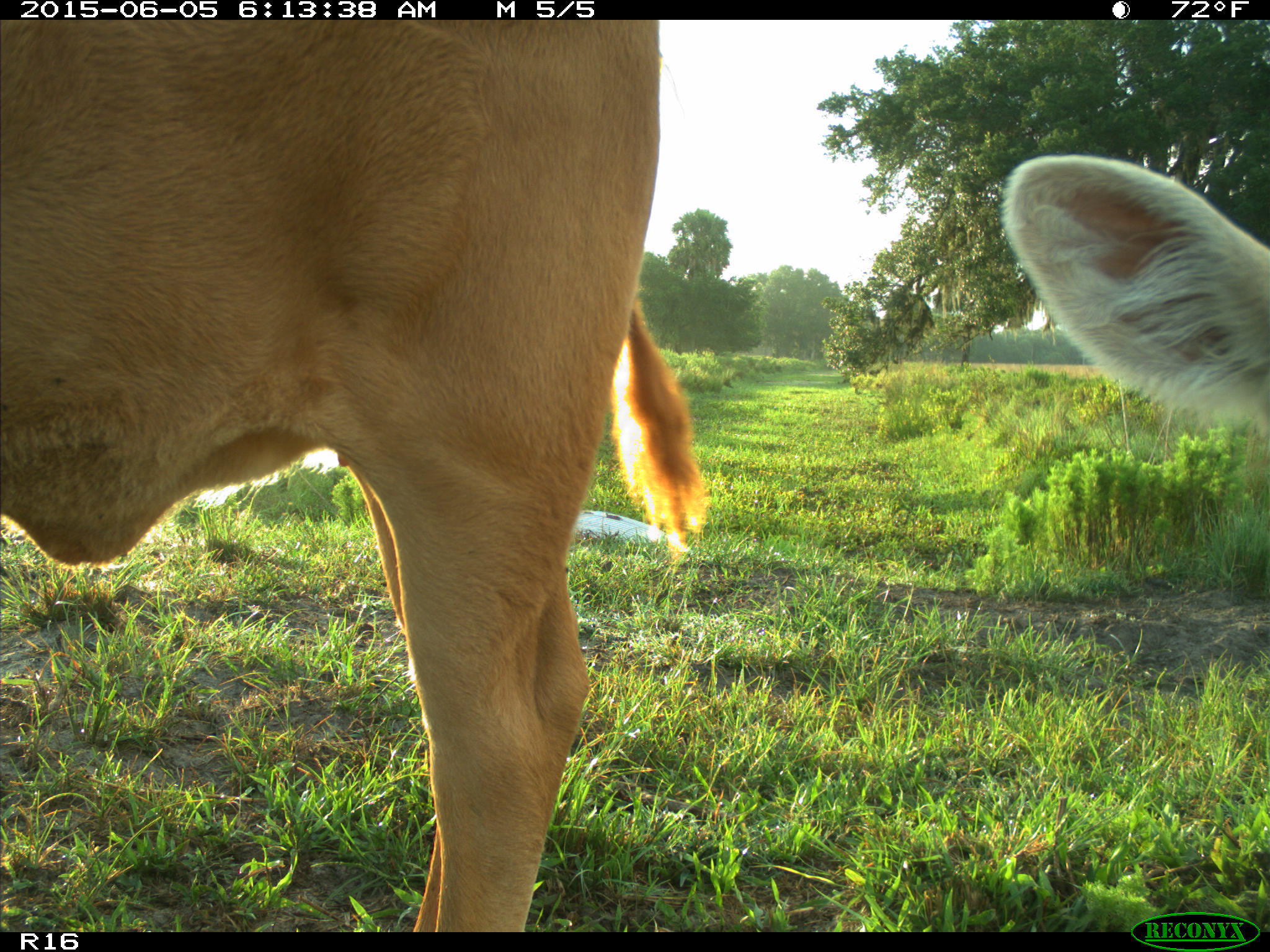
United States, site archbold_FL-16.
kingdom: Animalia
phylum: Chordata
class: Mammalia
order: Artiodactyla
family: Bovidae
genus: Bos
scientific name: Bos taurus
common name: domestic cow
Bos taurus (domestic cow).